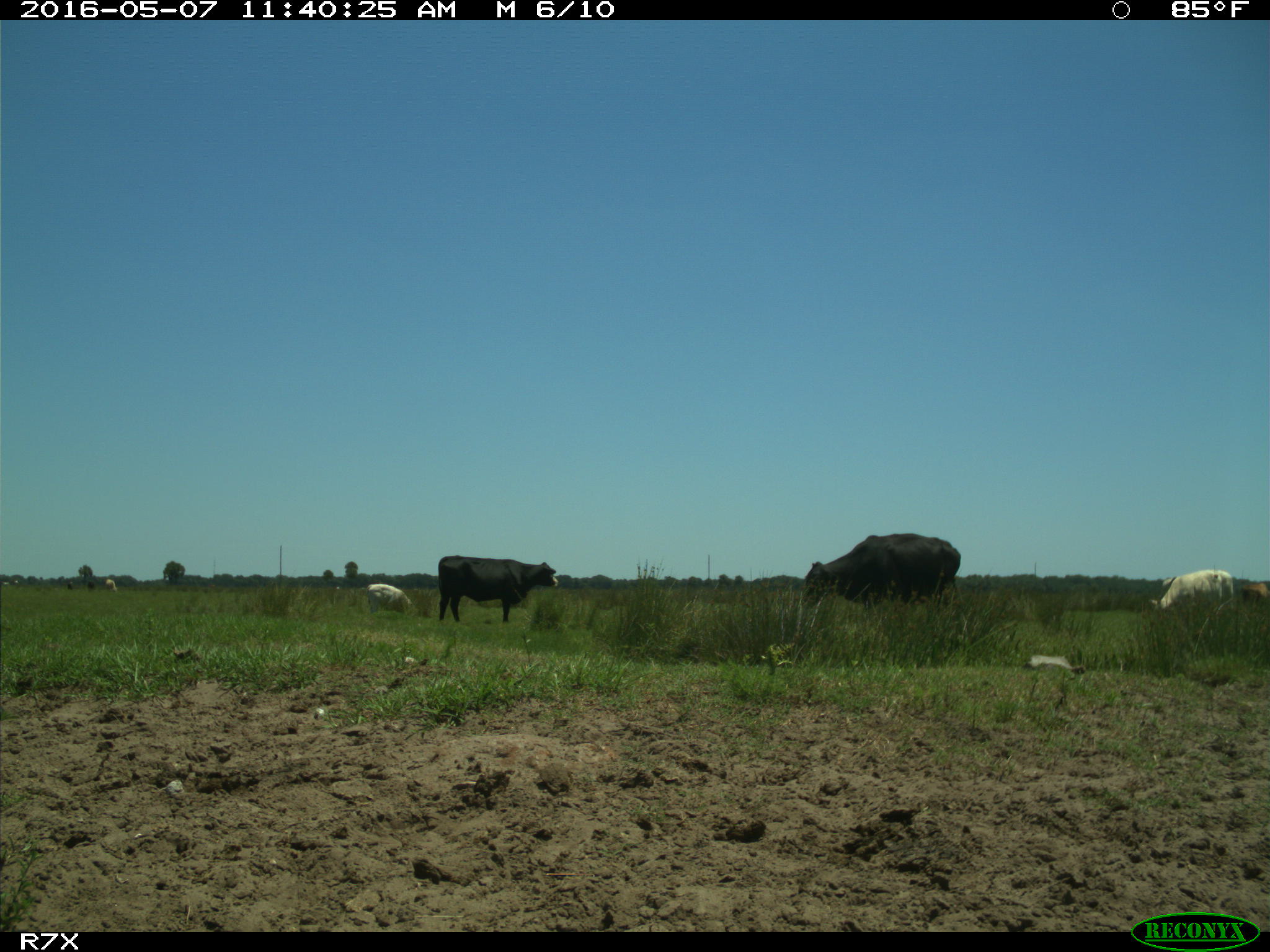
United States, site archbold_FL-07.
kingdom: Animalia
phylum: Chordata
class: Mammalia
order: Artiodactyla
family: Bovidae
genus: Bos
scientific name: Bos taurus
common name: domestic cow